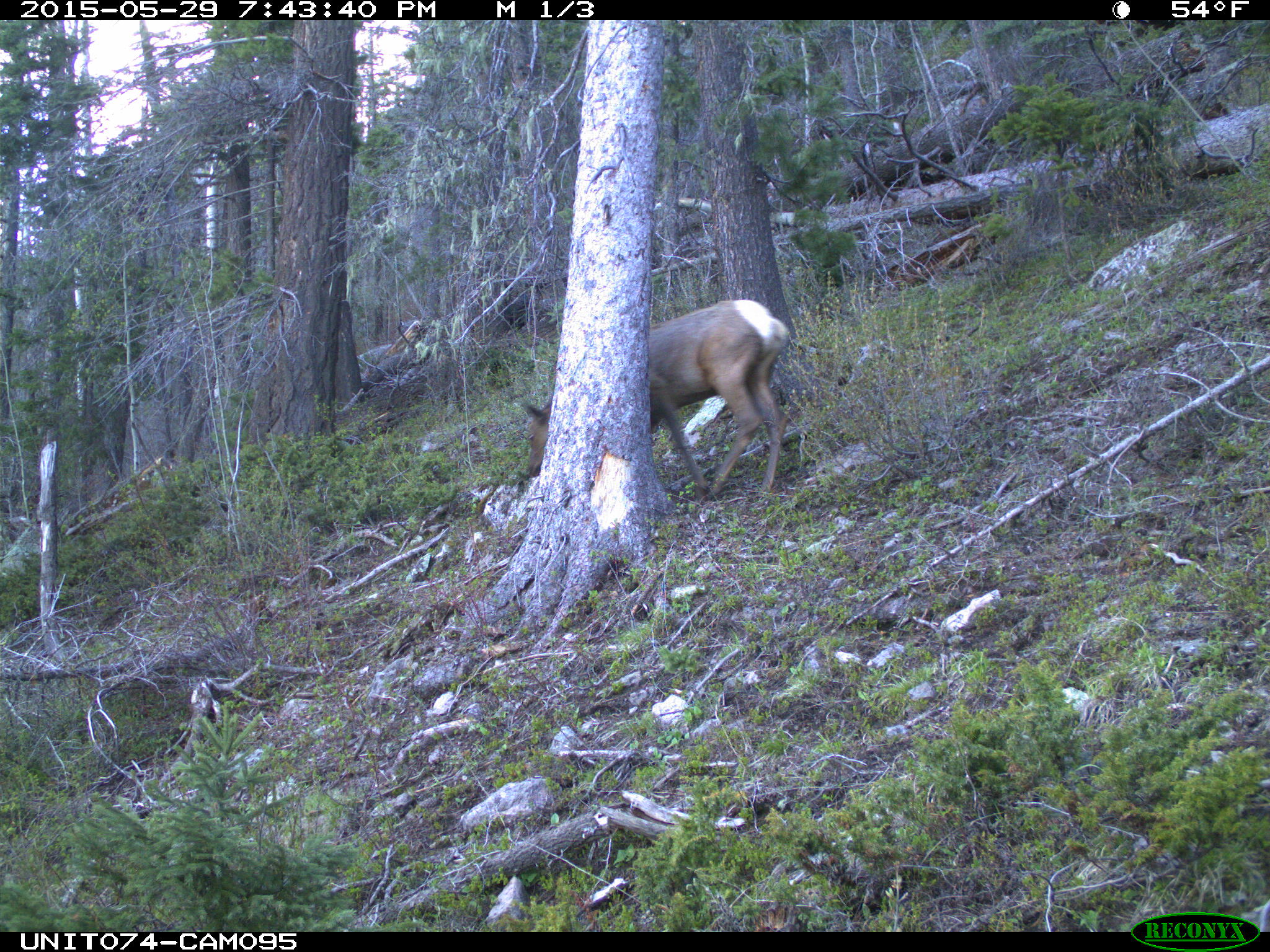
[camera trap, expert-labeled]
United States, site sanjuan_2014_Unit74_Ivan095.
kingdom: Animalia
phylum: Chordata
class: Mammalia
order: Artiodactyla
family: Cervidae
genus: Cervus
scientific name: Cervus elaphus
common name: red deer